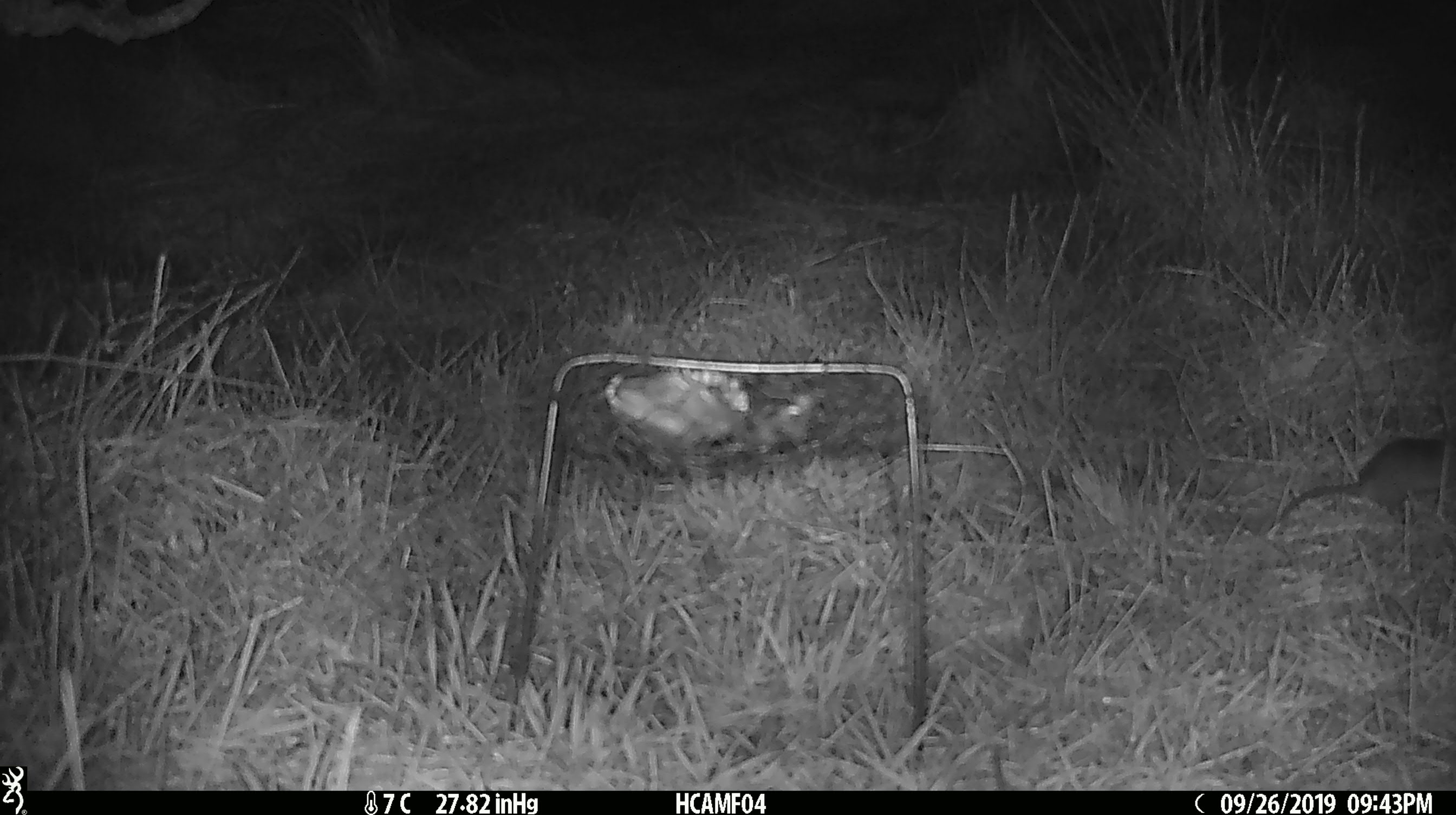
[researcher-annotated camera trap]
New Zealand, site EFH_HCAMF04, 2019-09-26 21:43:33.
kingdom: Animalia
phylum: Chordata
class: Mammalia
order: Rodentia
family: Muridae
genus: Mus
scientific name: Mus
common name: mouse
Mouse (Mus).